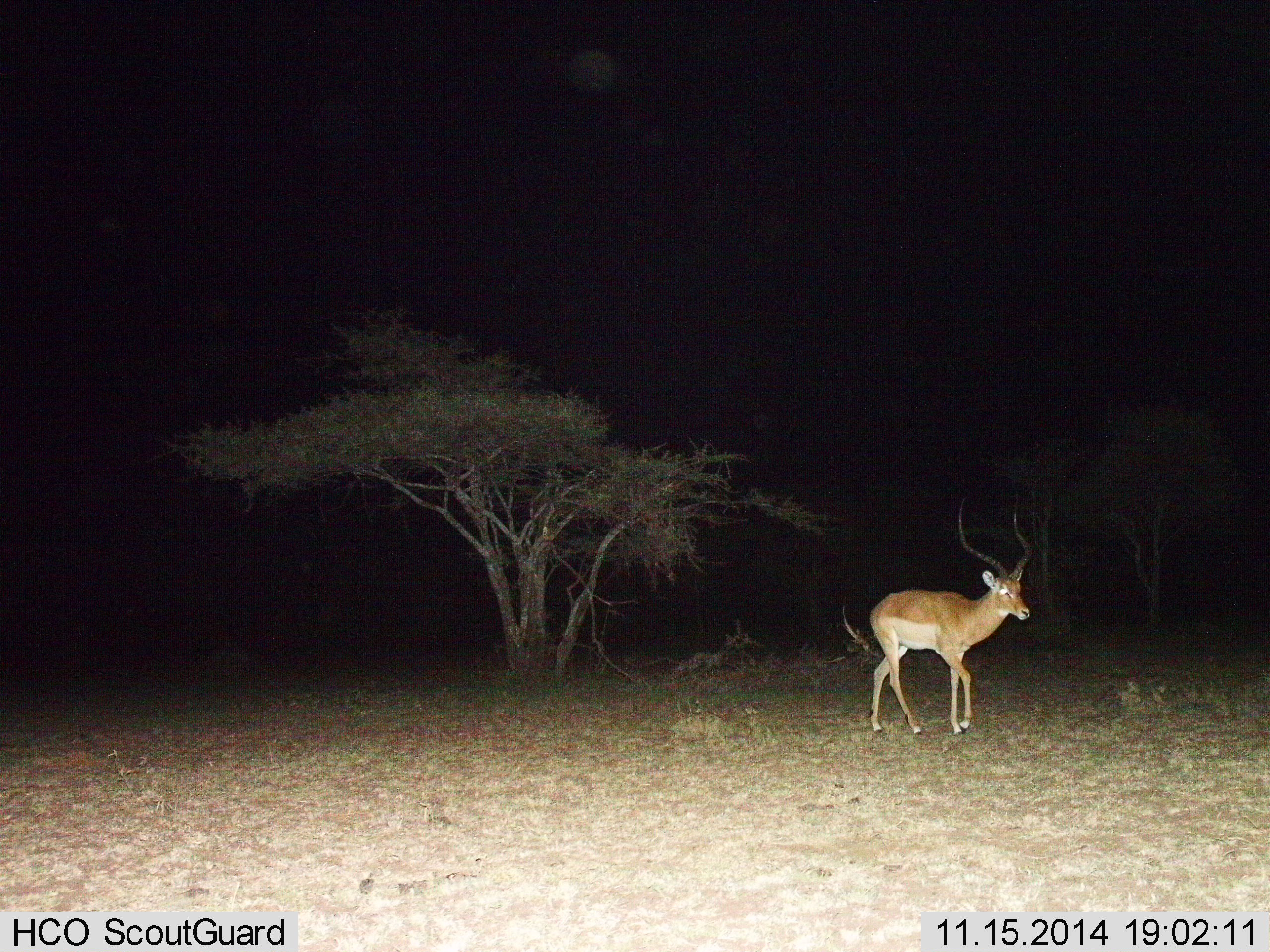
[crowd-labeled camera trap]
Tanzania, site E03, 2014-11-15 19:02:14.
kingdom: Animalia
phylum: Chordata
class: Mammalia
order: Artiodactyla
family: Bovidae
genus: Aepyceros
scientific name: Aepyceros melampus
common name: impala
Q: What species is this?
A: Impala (Aepyceros melampus).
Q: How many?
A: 1.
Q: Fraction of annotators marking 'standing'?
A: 30%.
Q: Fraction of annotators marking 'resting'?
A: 0%.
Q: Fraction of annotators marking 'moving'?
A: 70%.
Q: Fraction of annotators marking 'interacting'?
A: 0%.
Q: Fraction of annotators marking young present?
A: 0%.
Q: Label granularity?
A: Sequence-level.